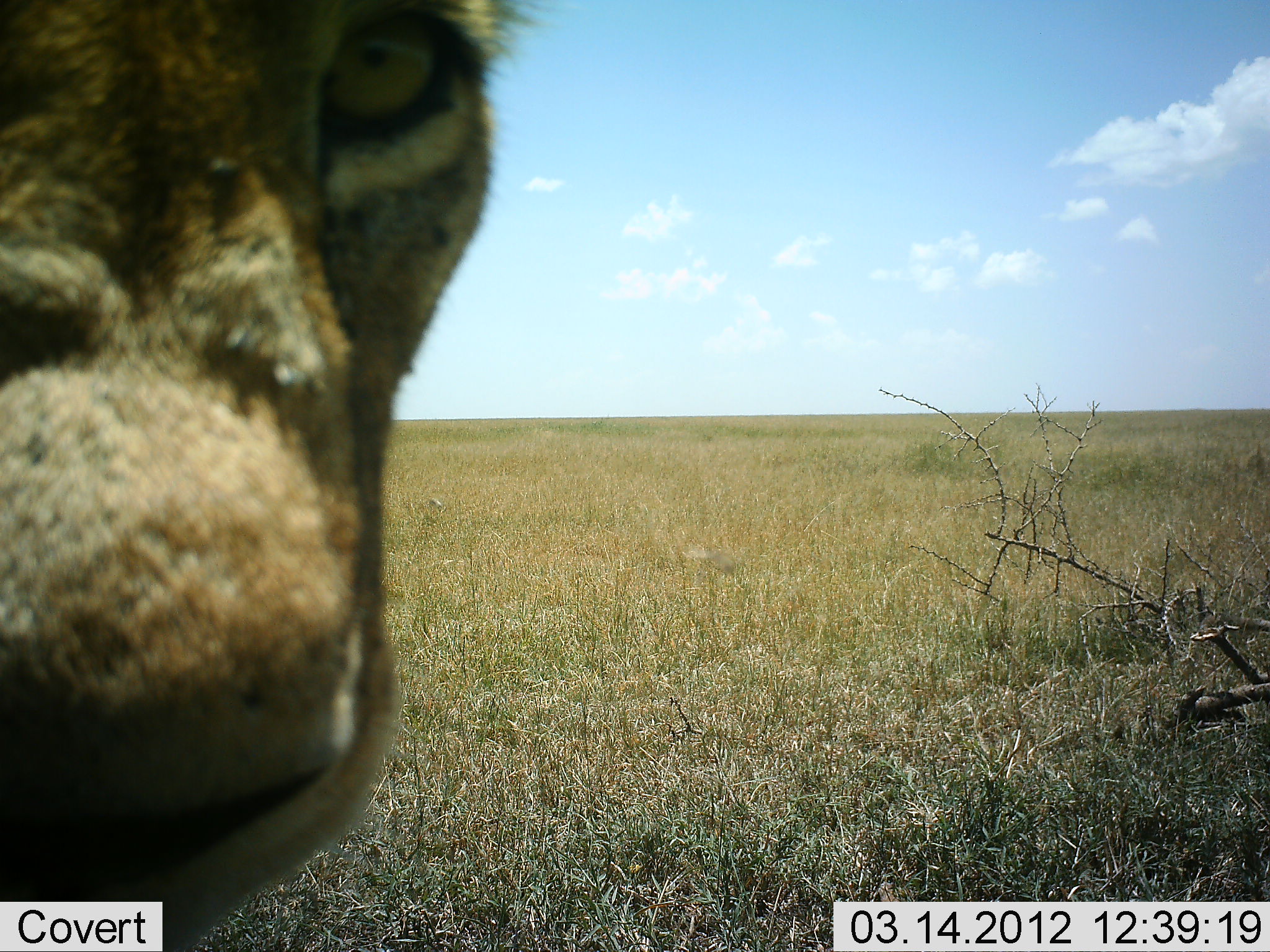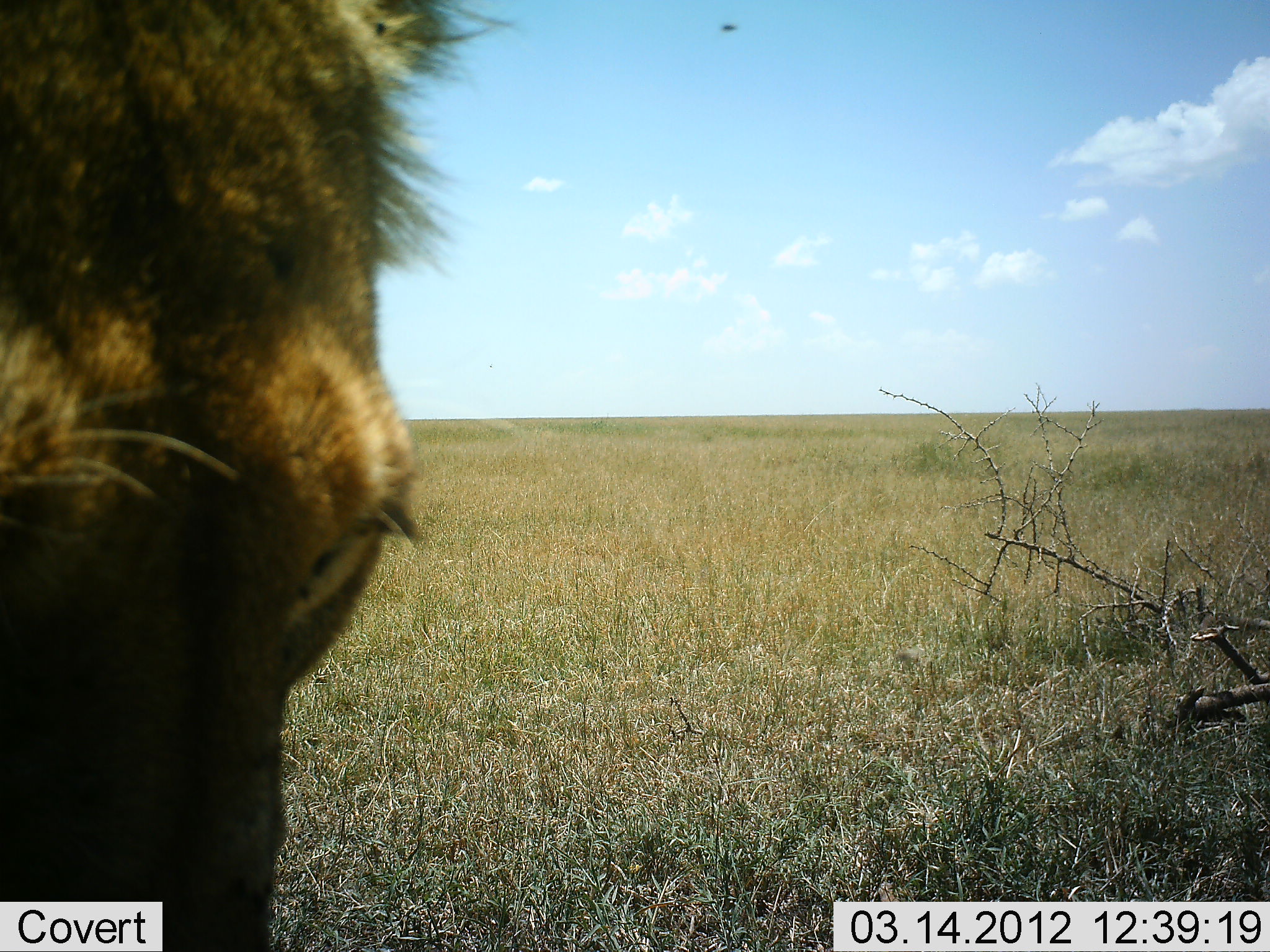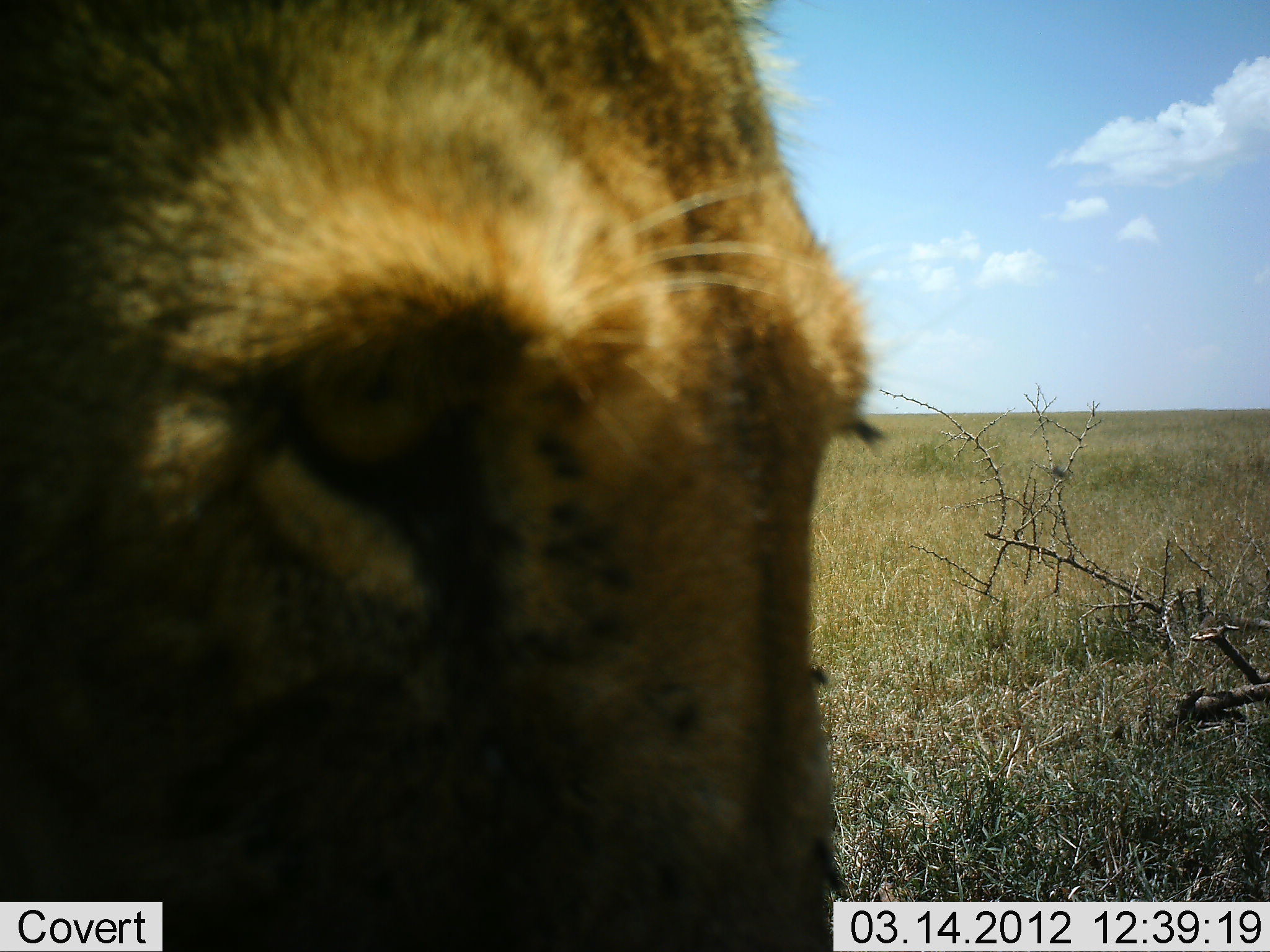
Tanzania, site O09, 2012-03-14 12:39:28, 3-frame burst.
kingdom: Animalia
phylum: Chordata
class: Mammalia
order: Carnivora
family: Felidae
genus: Panthera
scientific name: Panthera leo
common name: lion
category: lionfemale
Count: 1.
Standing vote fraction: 48%.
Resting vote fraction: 13%.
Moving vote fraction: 17%.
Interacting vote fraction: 22%.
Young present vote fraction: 0%.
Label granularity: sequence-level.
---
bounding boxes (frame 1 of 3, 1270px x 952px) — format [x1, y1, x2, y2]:
animal: [2, 1, 569, 952]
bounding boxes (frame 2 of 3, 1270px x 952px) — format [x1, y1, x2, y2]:
animal: [0, 1, 528, 952]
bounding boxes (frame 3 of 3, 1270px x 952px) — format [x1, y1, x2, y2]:
animal: [0, 1, 889, 952]